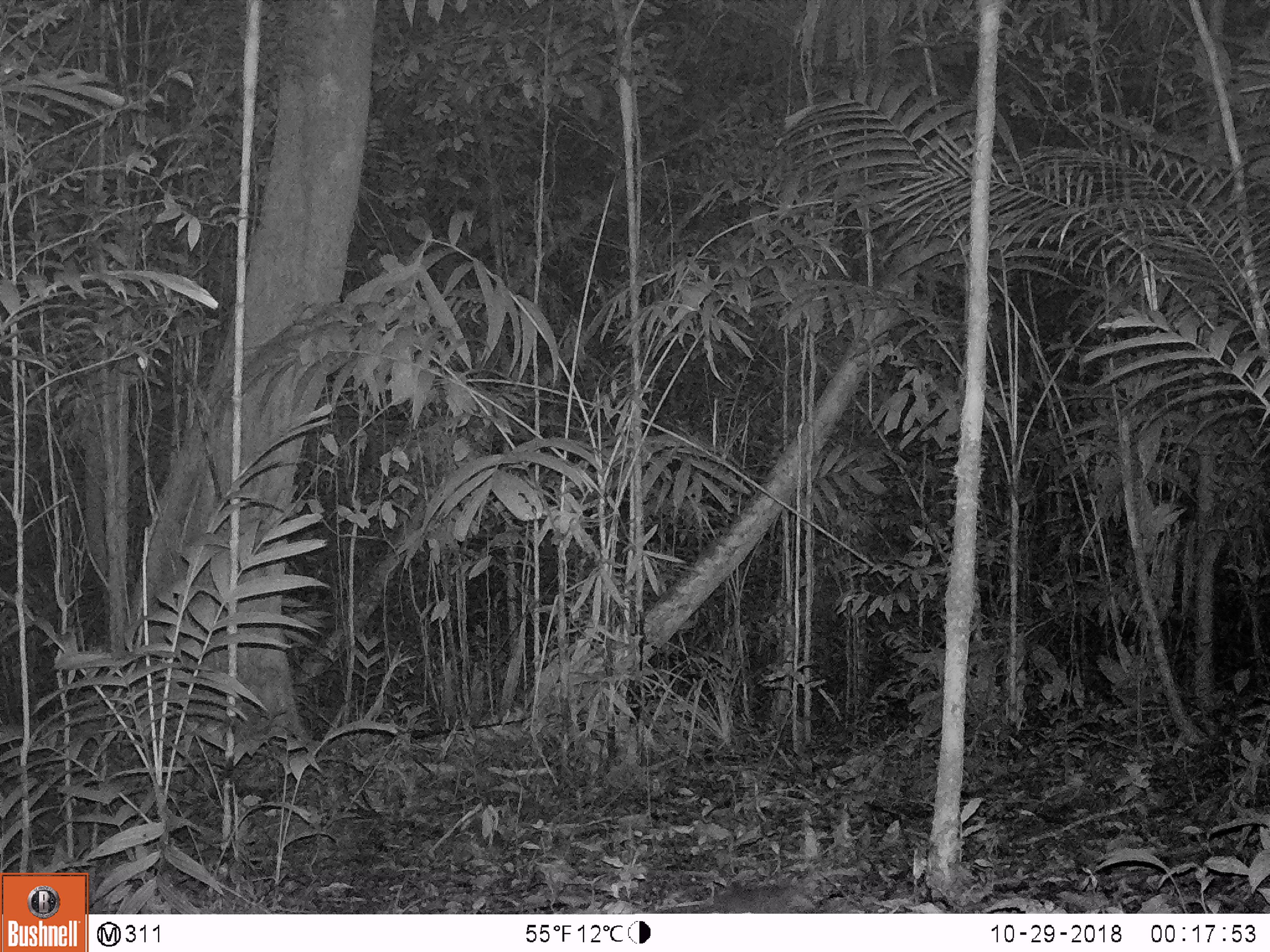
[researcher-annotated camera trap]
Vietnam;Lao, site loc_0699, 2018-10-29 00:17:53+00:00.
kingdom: Animalia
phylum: Chordata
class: Mammalia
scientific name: Mammalia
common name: mammal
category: unidentified small mammal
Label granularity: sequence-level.